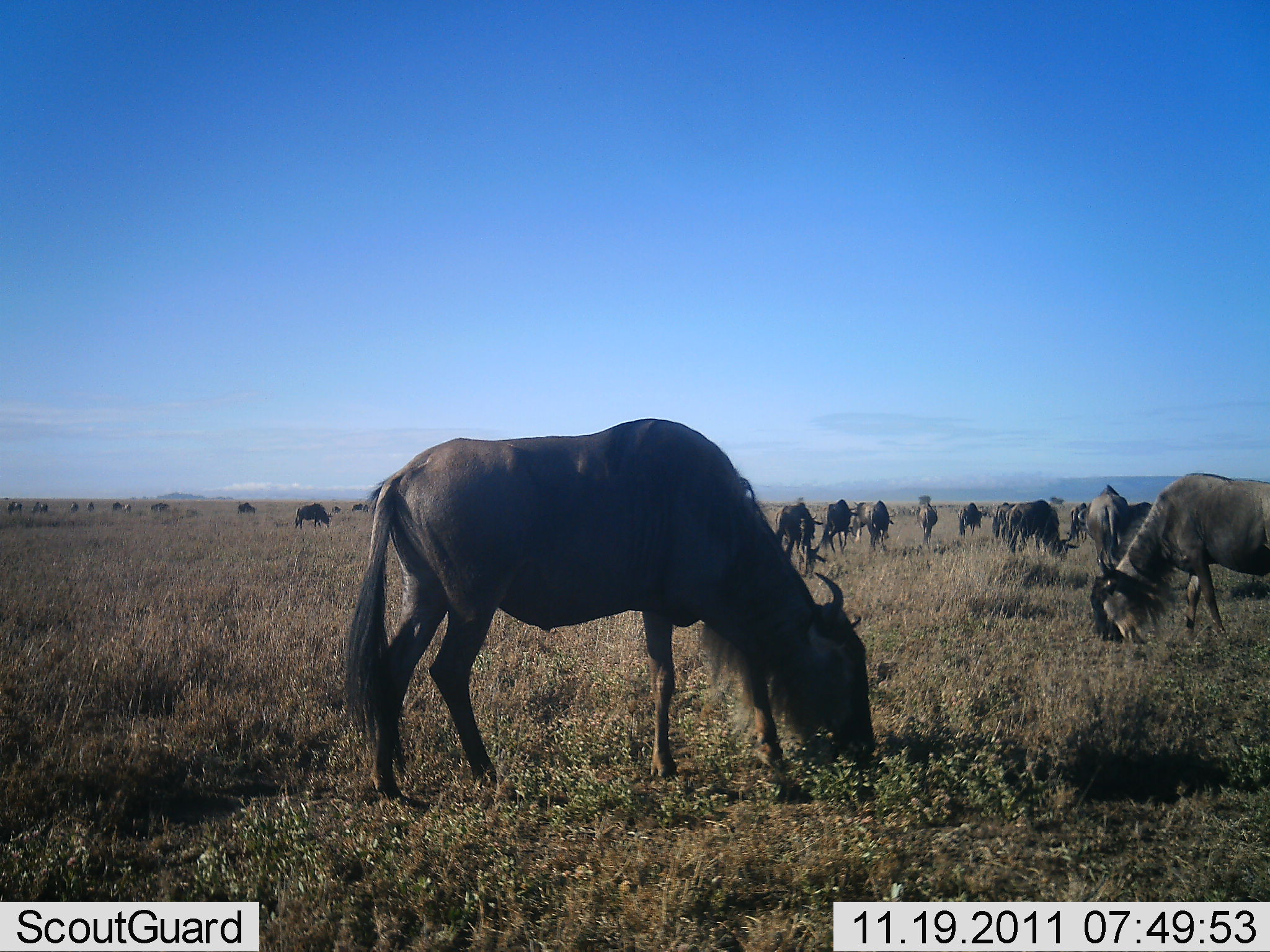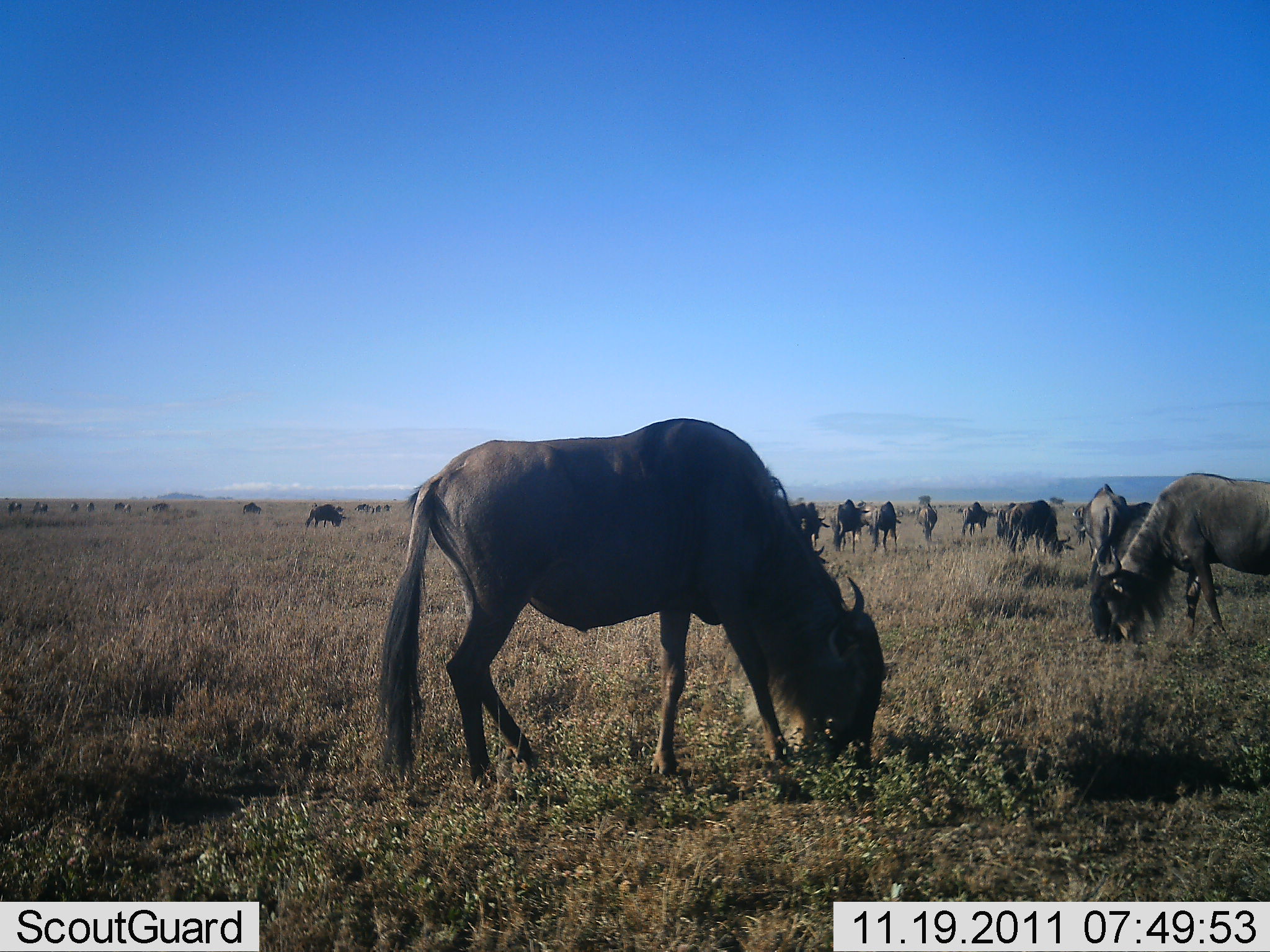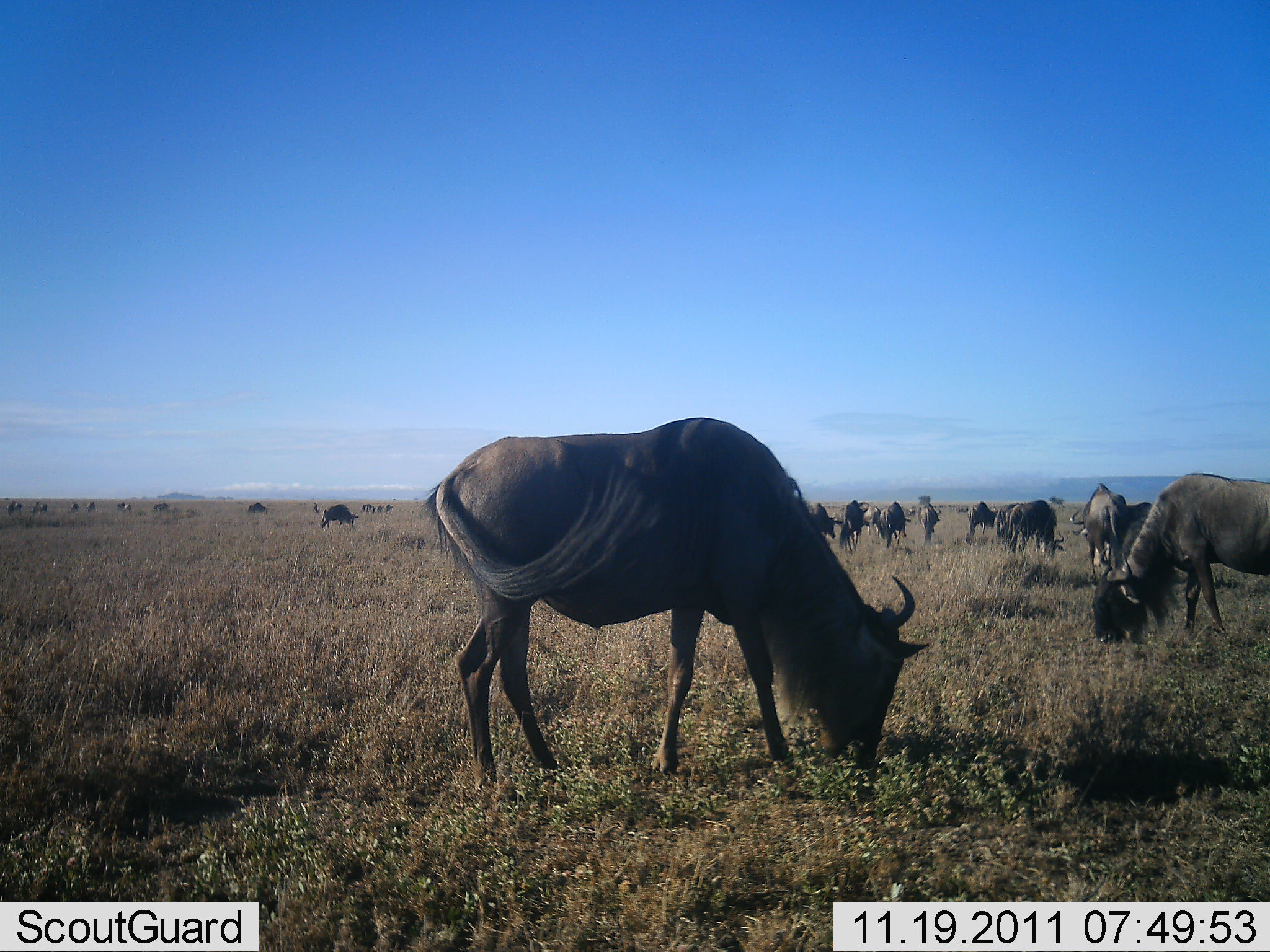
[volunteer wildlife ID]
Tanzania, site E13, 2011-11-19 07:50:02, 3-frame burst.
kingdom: Animalia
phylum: Chordata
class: Mammalia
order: Artiodactyla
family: Bovidae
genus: Connochaetes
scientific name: Connochaetes taurinus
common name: blue wildebeest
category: wildebeest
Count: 11-50.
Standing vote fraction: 36%.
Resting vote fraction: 9%.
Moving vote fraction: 18%.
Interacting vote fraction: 0%.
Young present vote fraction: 0%.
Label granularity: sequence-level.